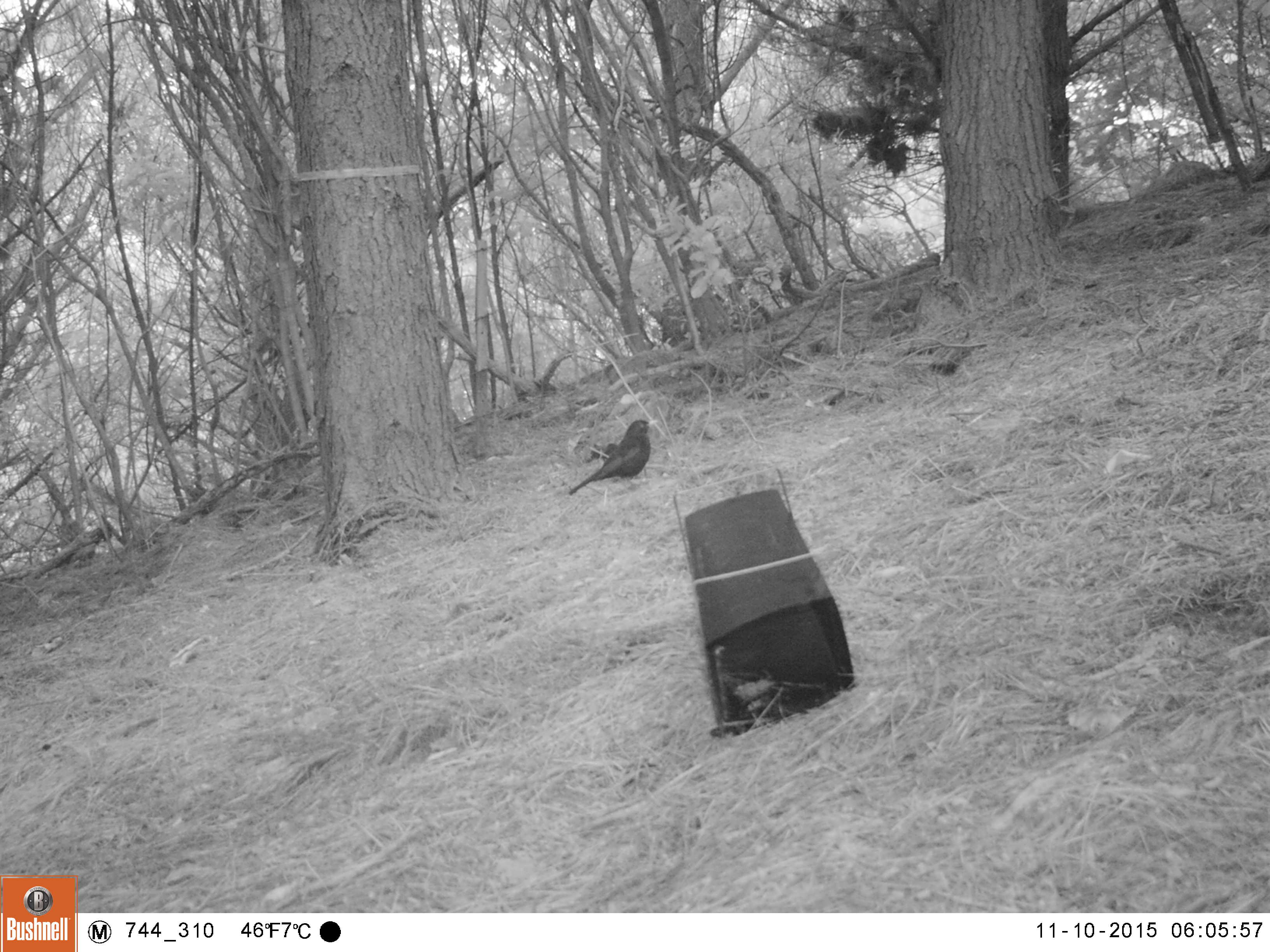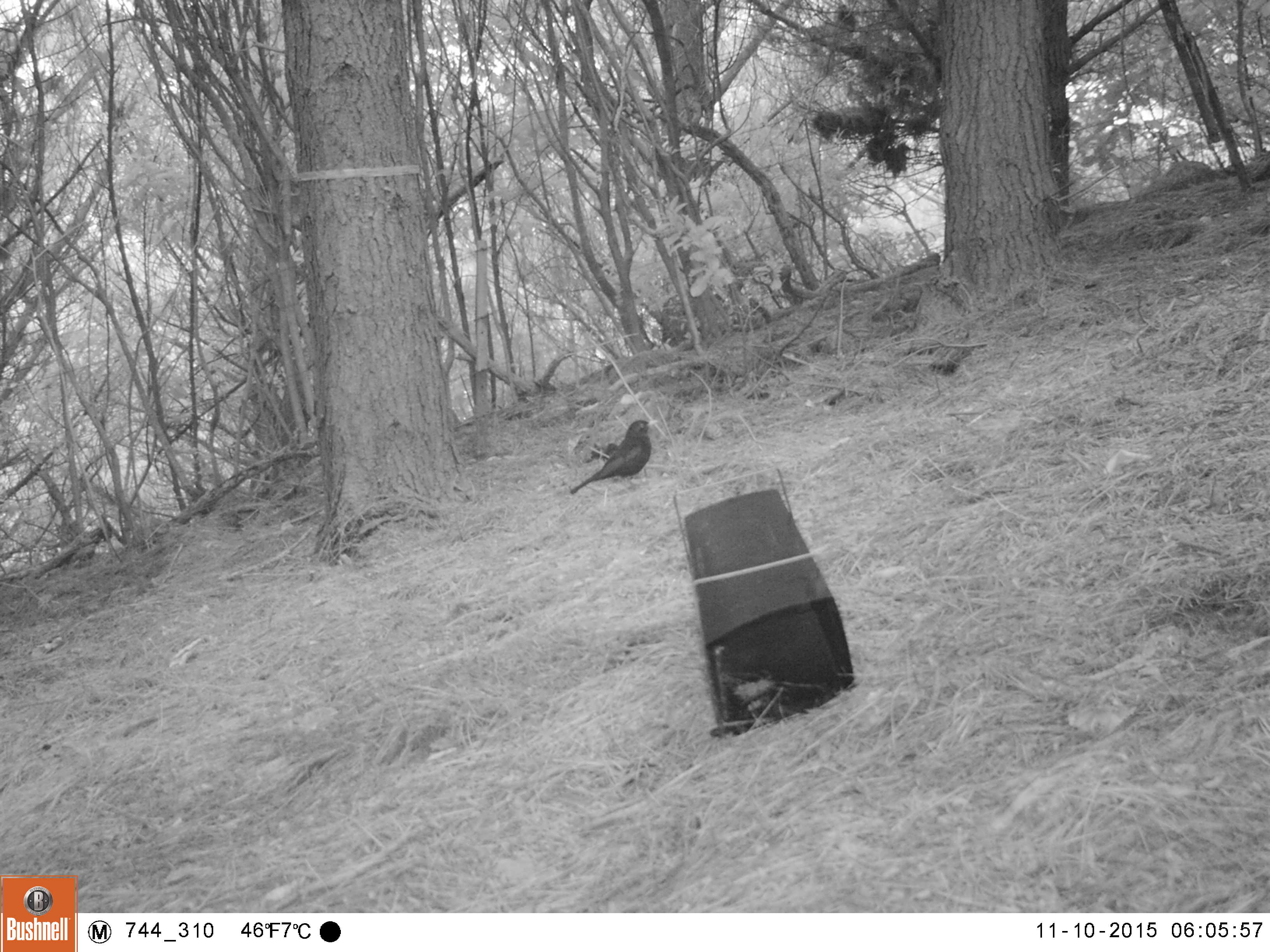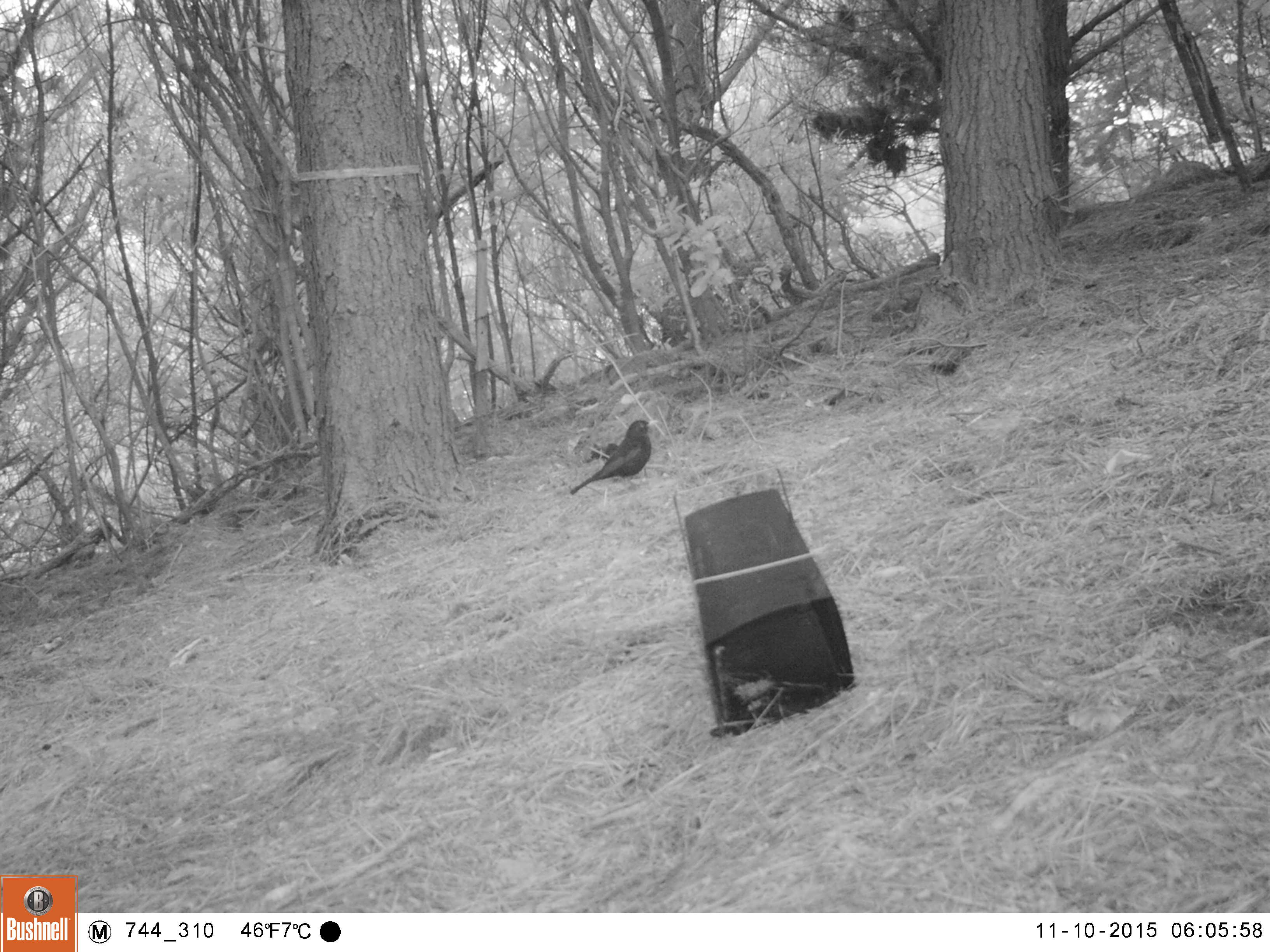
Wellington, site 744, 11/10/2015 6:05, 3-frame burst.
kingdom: Animalia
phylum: Chordata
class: Aves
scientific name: Aves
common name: bird